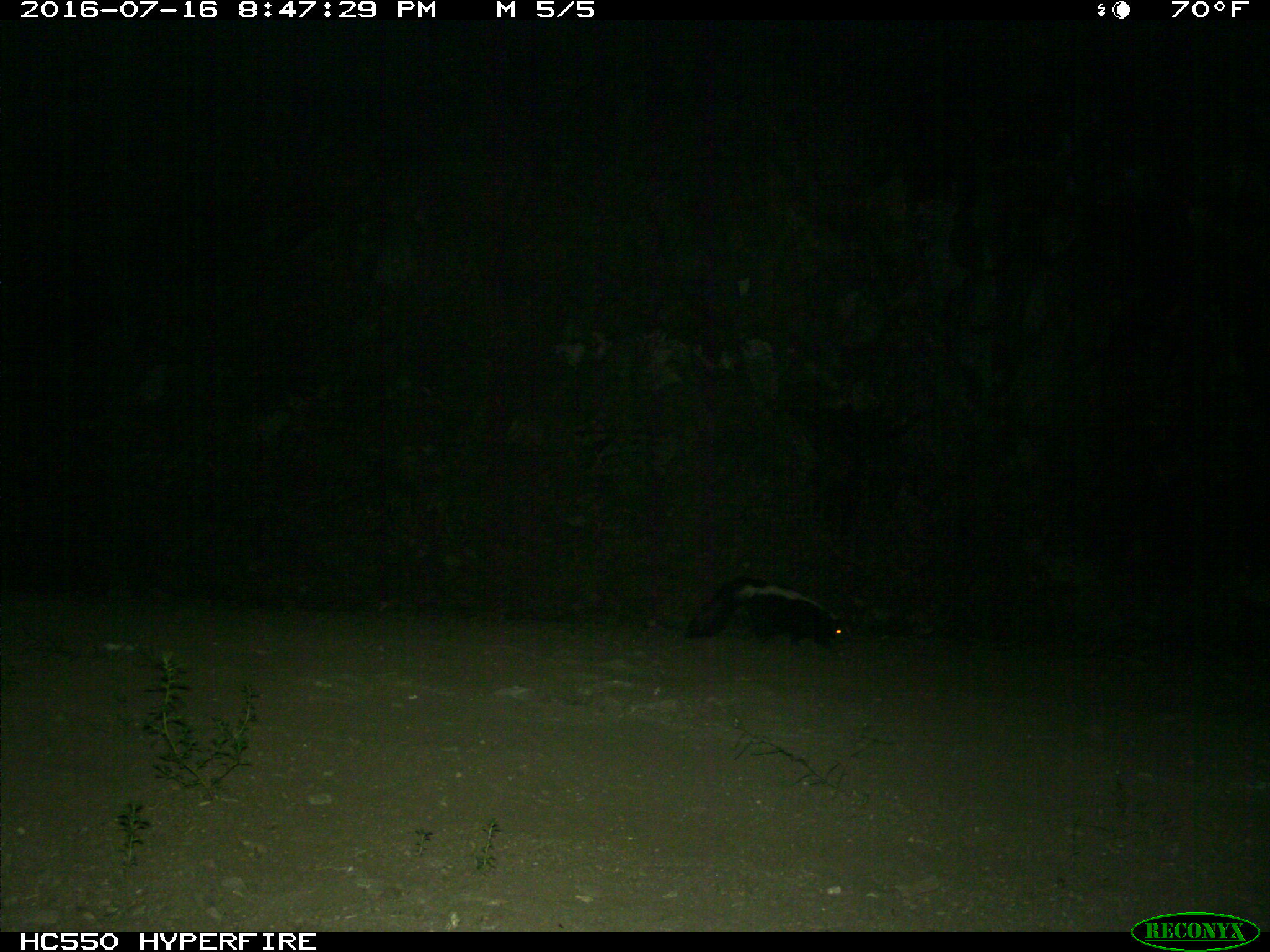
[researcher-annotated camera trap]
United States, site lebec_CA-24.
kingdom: Animalia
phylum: Chordata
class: Mammalia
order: Carnivora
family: Mephitidae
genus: Mephitis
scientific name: Mephitis mephitis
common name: striped skunk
Mephitis mephitis (striped skunk).